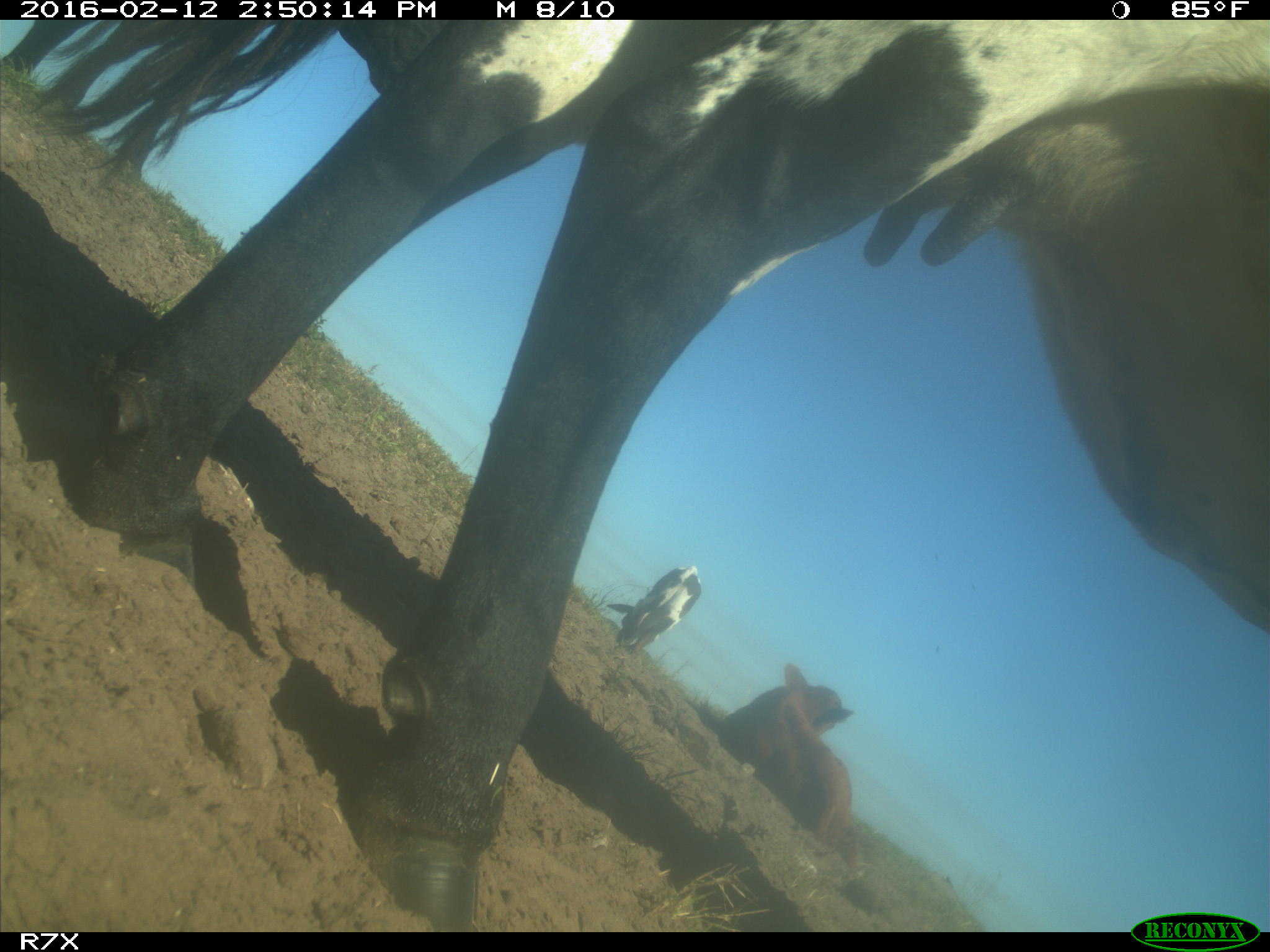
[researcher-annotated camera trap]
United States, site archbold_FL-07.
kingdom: Animalia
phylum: Chordata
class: Mammalia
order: Artiodactyla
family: Bovidae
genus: Bos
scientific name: Bos taurus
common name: domestic cow